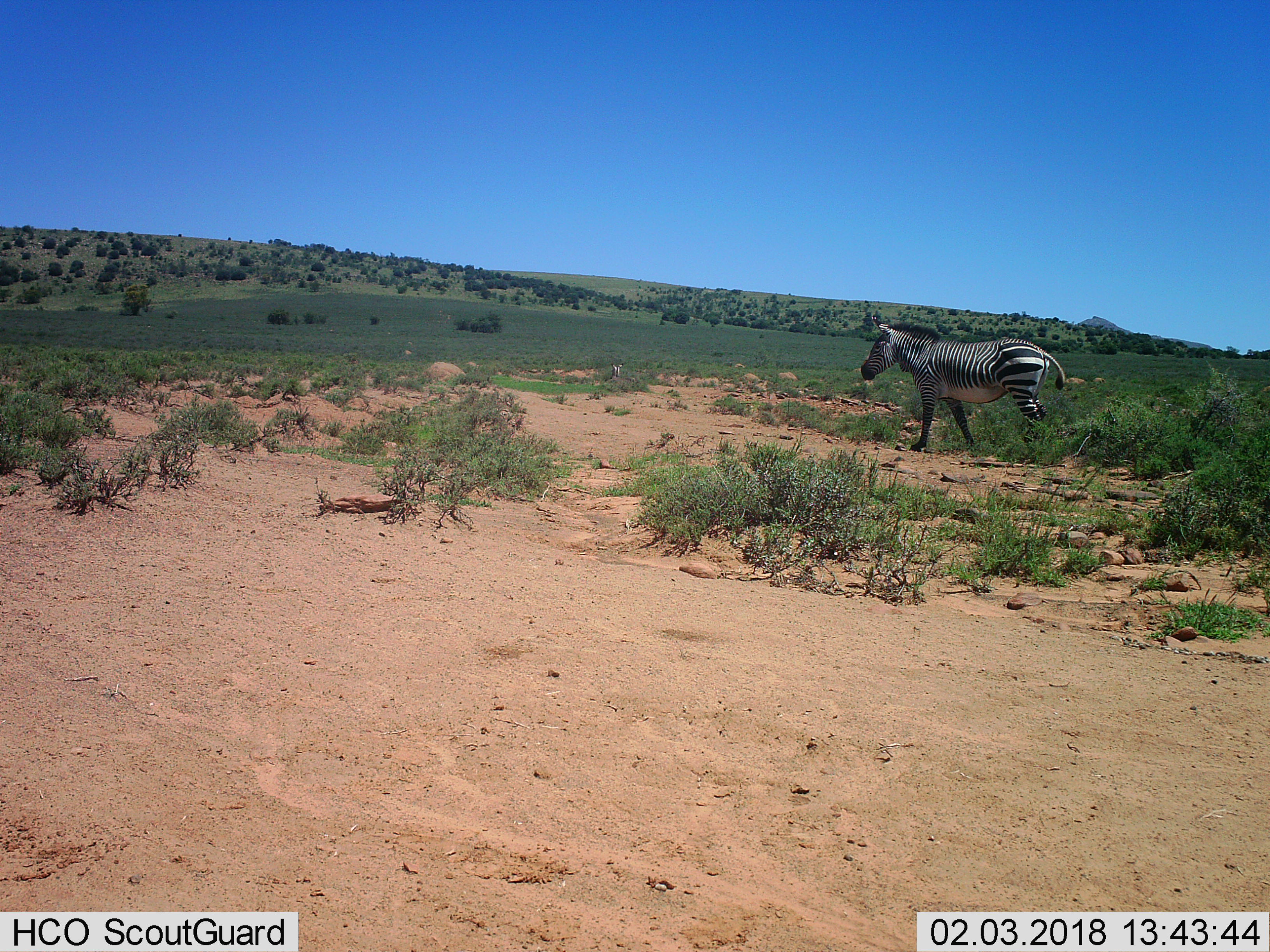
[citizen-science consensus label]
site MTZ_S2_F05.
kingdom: Animalia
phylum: Chordata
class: Mammalia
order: Perissodactyla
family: Equidae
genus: Equus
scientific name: Equus zebra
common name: mountain zebra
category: zebramountain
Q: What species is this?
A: Zebramountain (mountain zebra) (Equus zebra).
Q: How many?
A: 1.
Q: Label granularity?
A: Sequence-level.